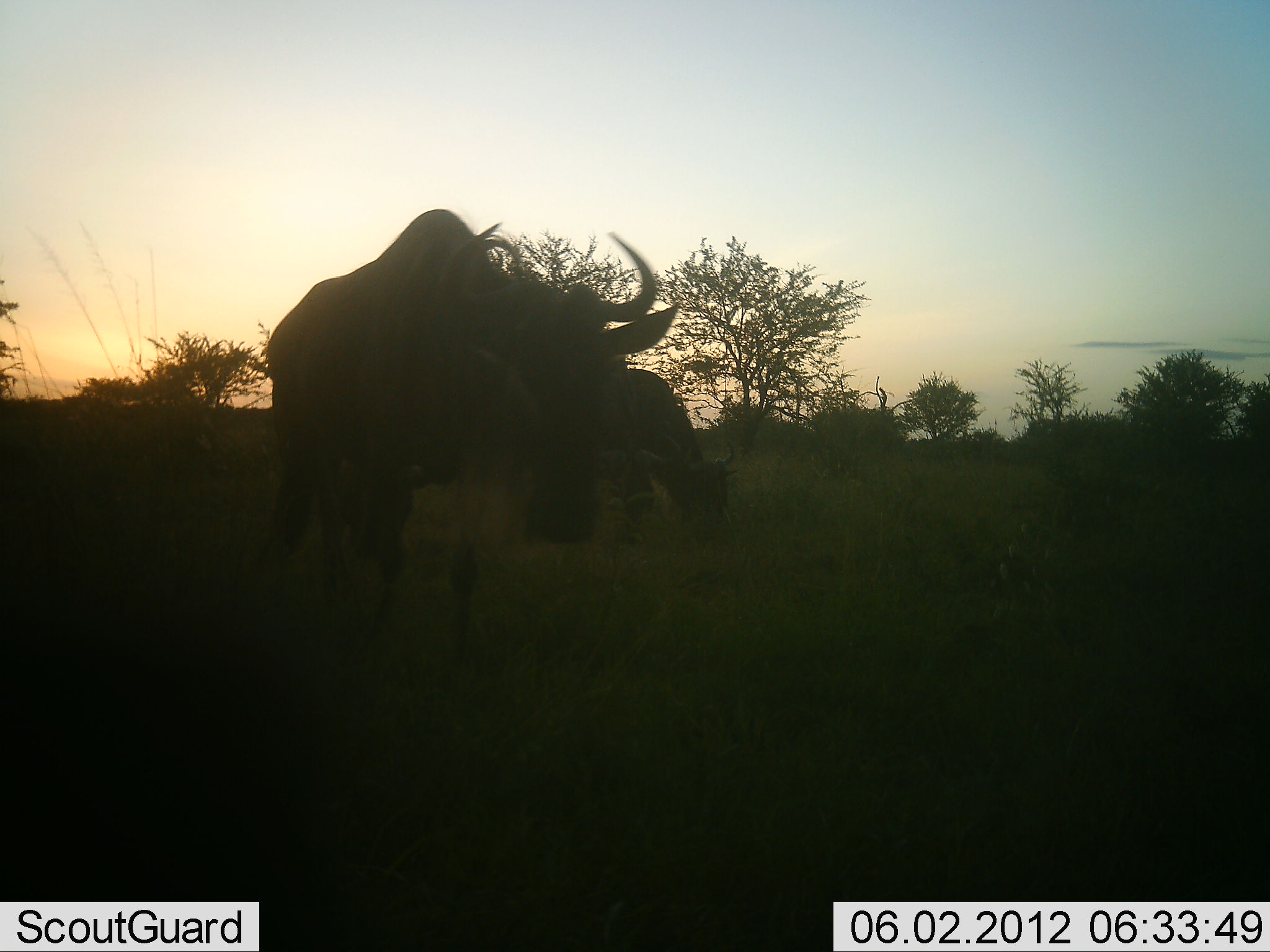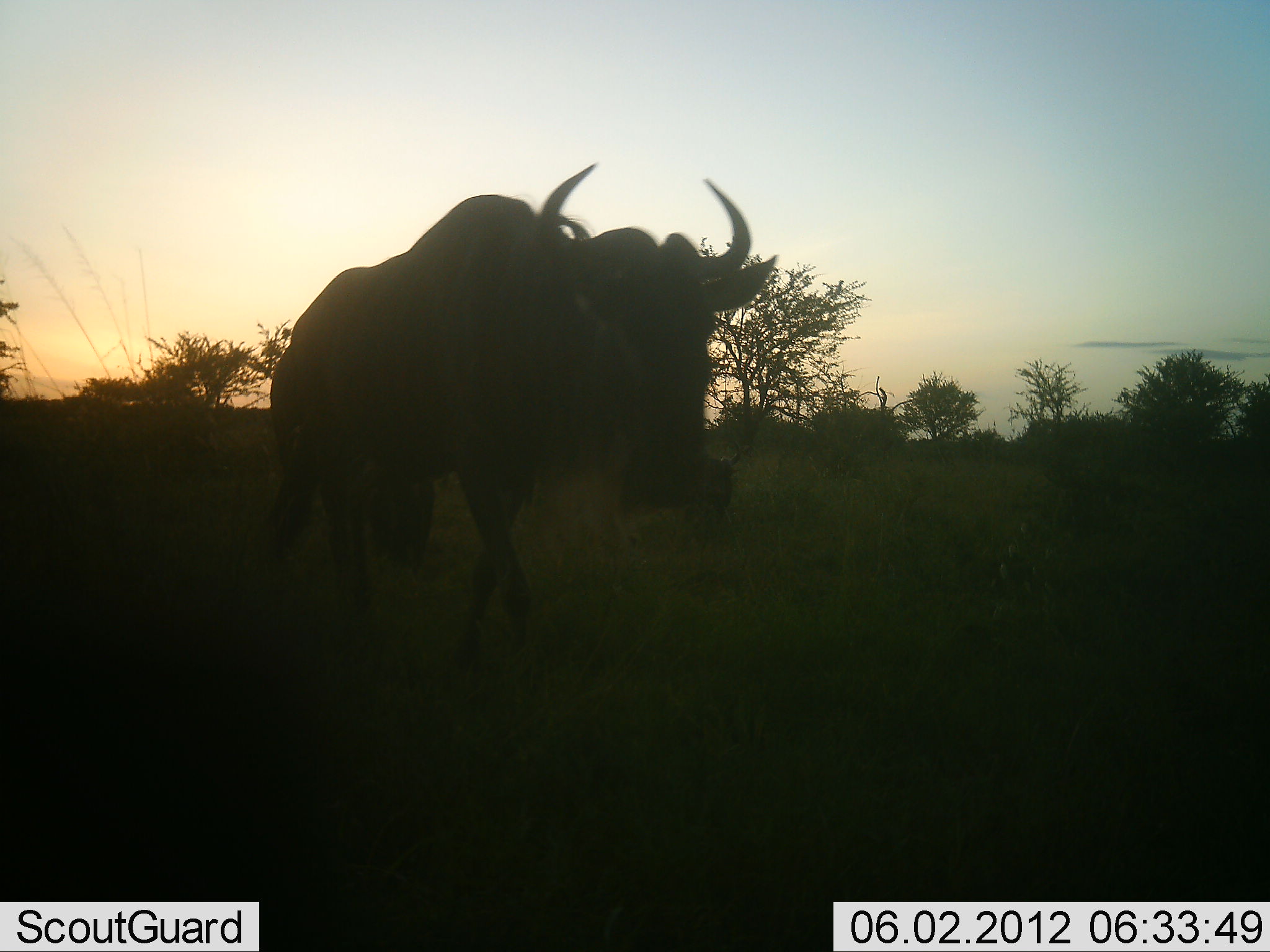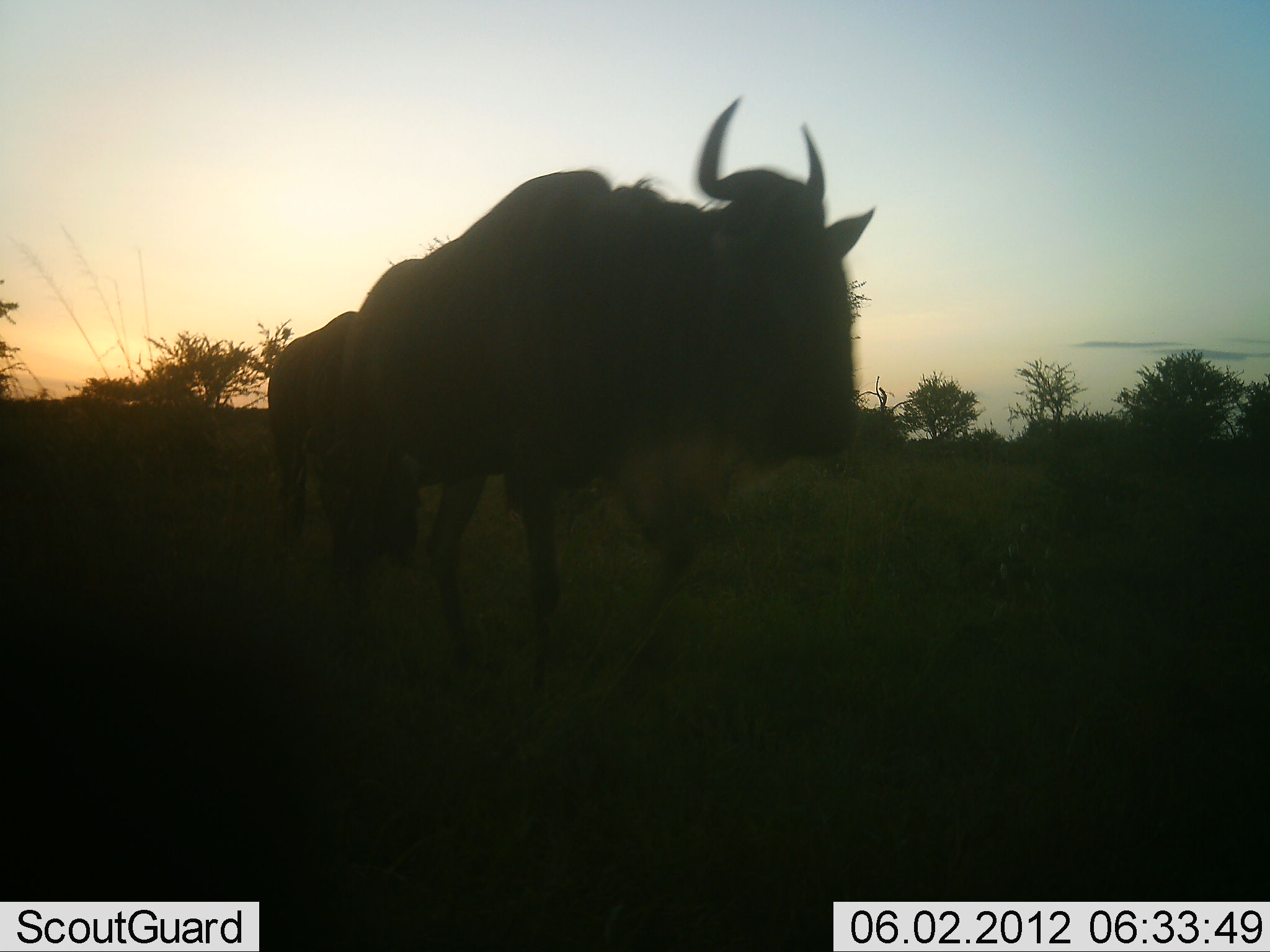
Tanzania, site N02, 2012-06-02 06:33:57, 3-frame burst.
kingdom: Animalia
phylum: Chordata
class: Mammalia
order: Artiodactyla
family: Bovidae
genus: Connochaetes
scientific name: Connochaetes taurinus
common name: blue wildebeest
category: wildebeest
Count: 3.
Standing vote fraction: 10%.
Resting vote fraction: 0%.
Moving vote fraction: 100%.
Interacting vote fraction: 0%.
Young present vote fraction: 0%.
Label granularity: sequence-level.